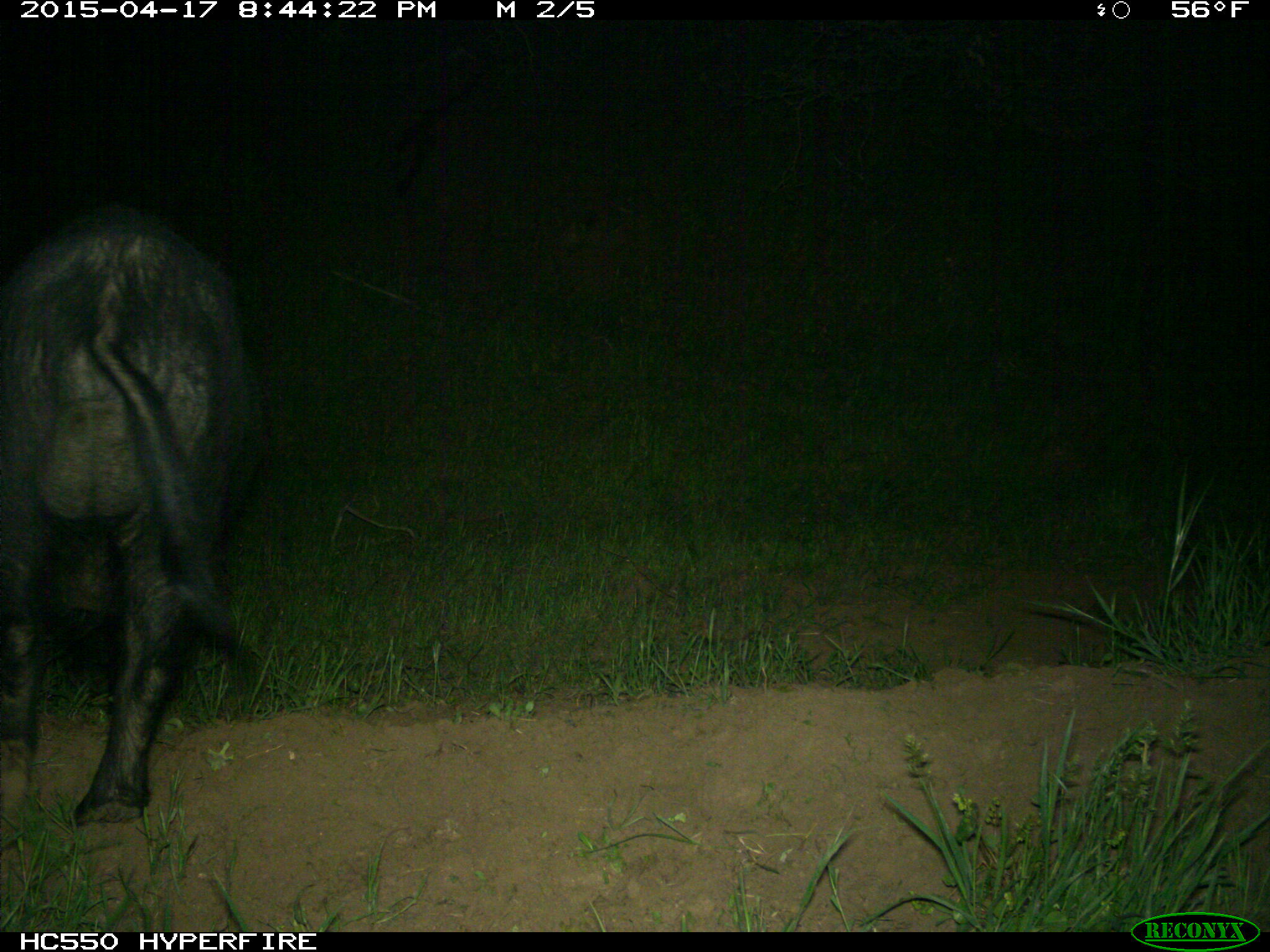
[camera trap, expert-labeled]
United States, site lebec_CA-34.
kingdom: Animalia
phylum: Chordata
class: Mammalia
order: Artiodactyla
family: Suidae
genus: Sus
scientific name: Sus scrofa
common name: wild boar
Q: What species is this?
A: Sus scrofa (wild boar).